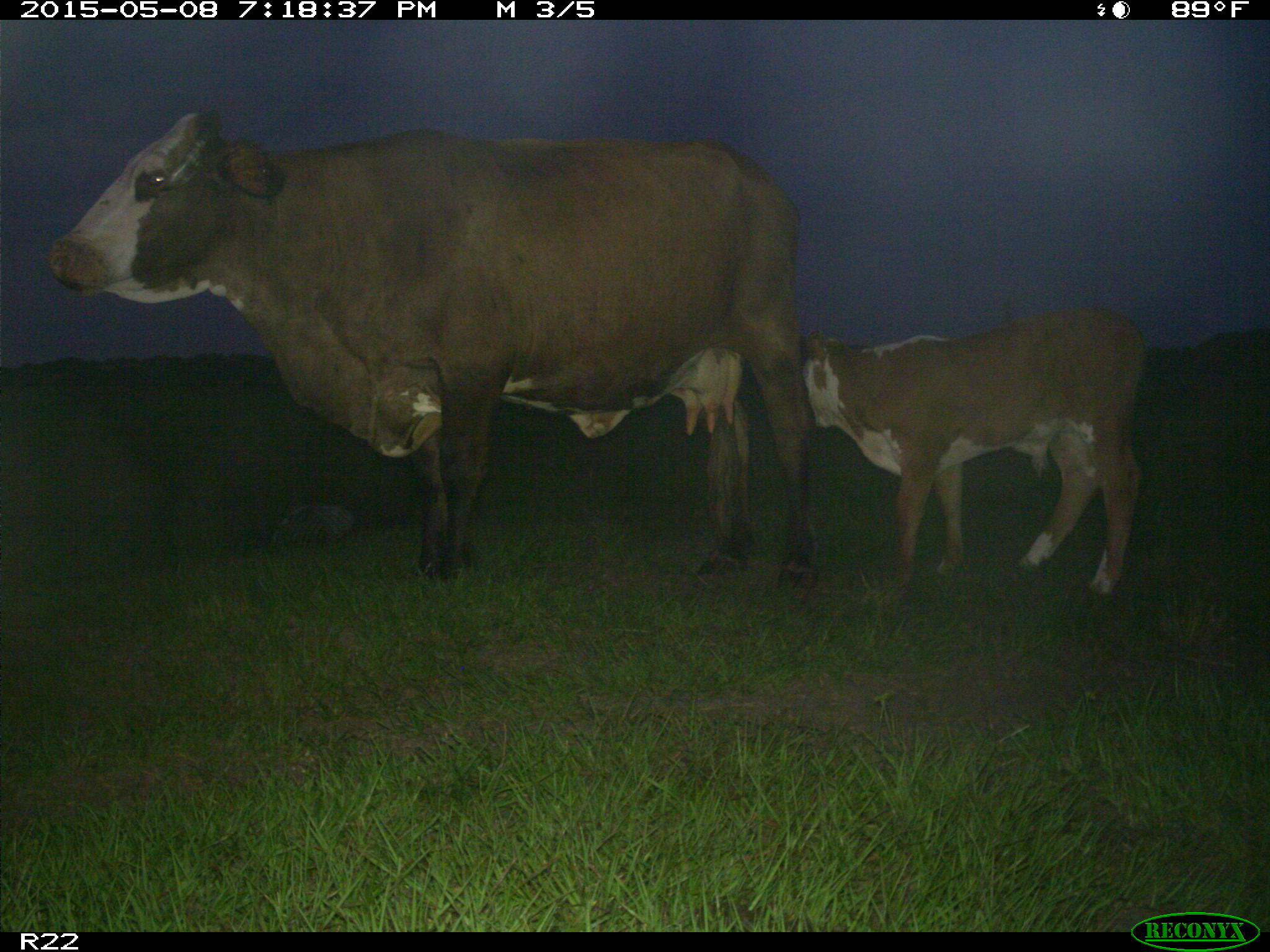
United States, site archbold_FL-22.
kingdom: Animalia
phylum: Chordata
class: Mammalia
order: Artiodactyla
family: Bovidae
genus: Bos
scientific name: Bos taurus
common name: domestic cow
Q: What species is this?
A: Bos taurus (domestic cow).